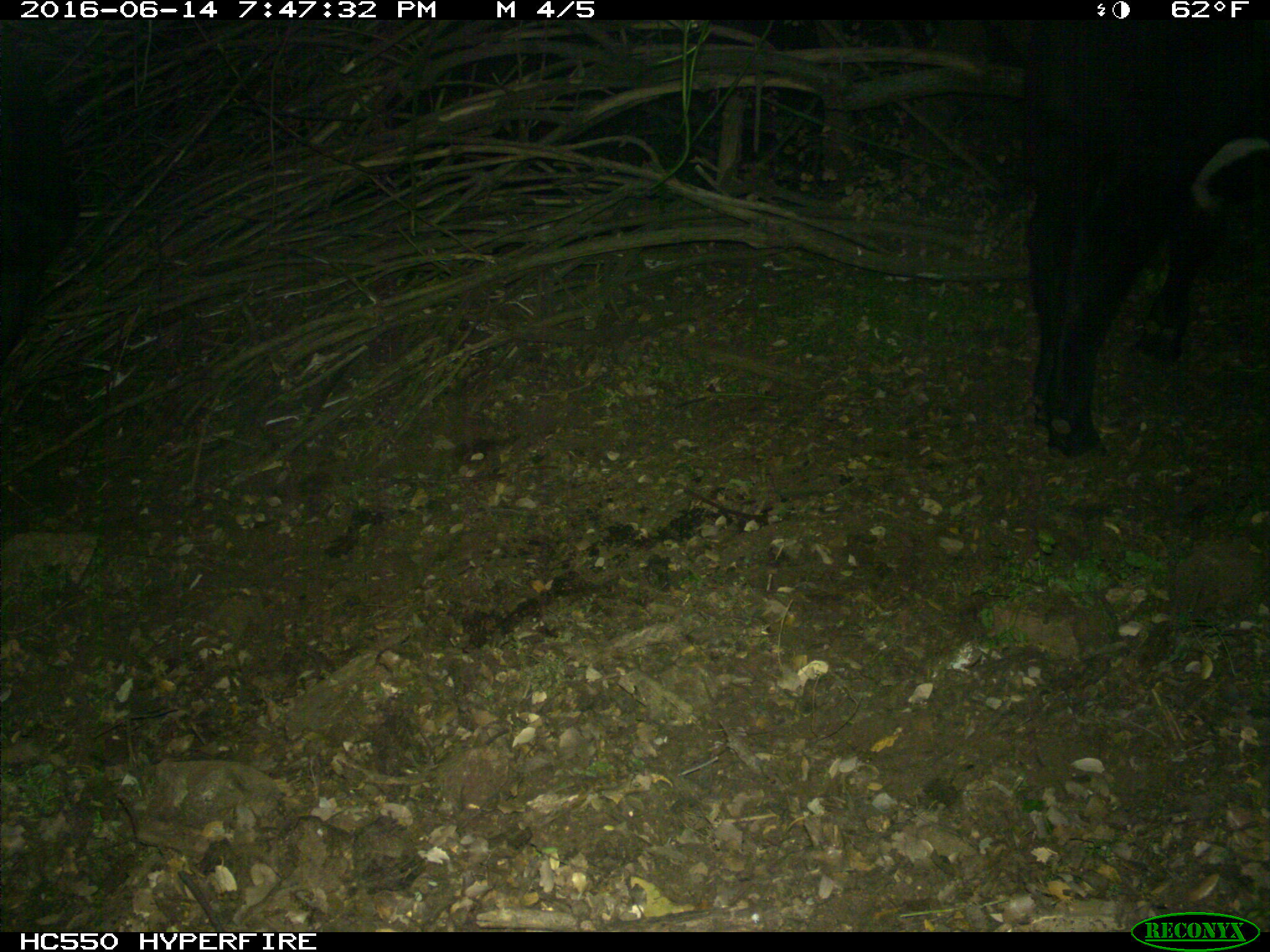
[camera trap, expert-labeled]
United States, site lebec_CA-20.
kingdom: Animalia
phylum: Chordata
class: Mammalia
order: Artiodactyla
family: Bovidae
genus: Bos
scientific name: Bos taurus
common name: domestic cow